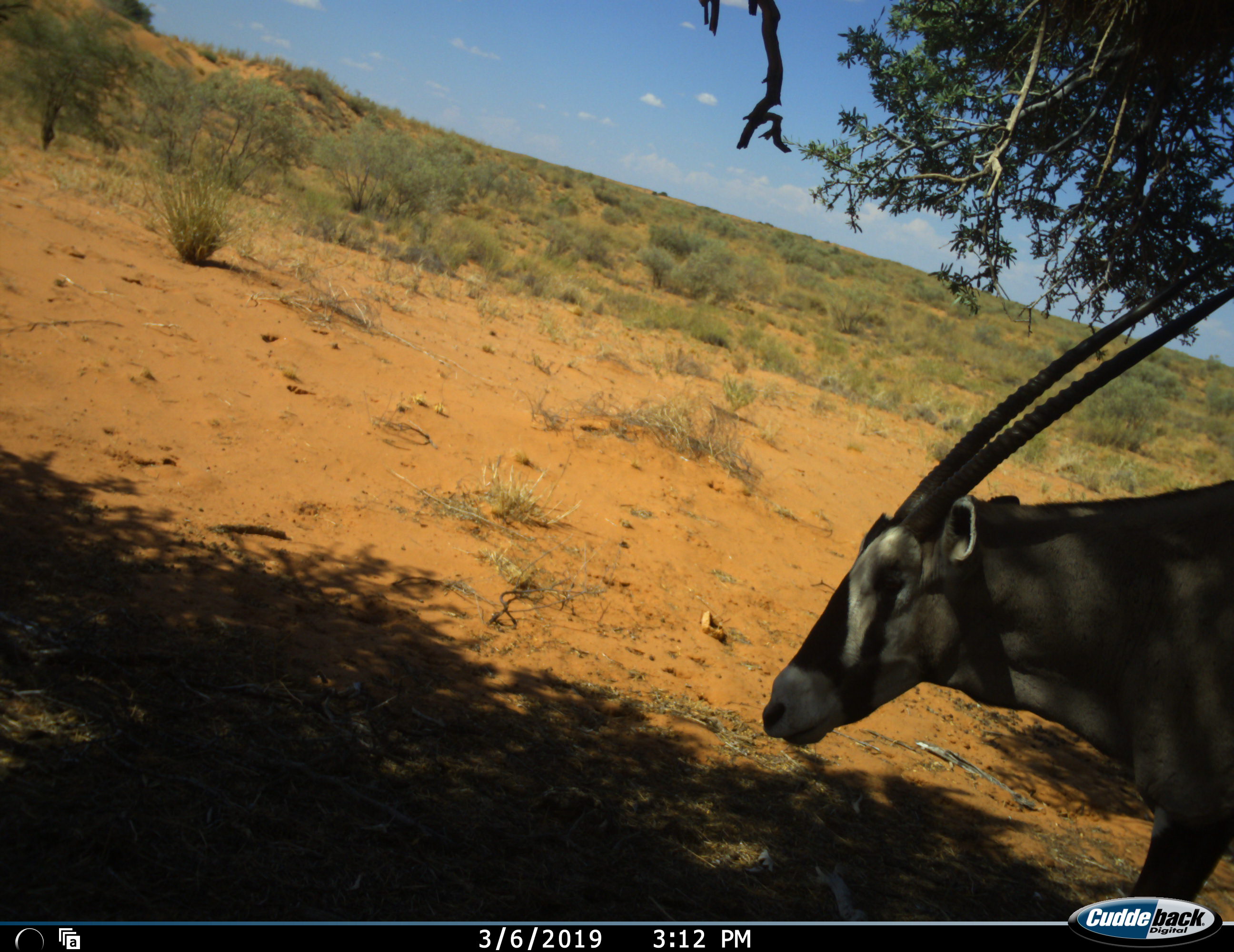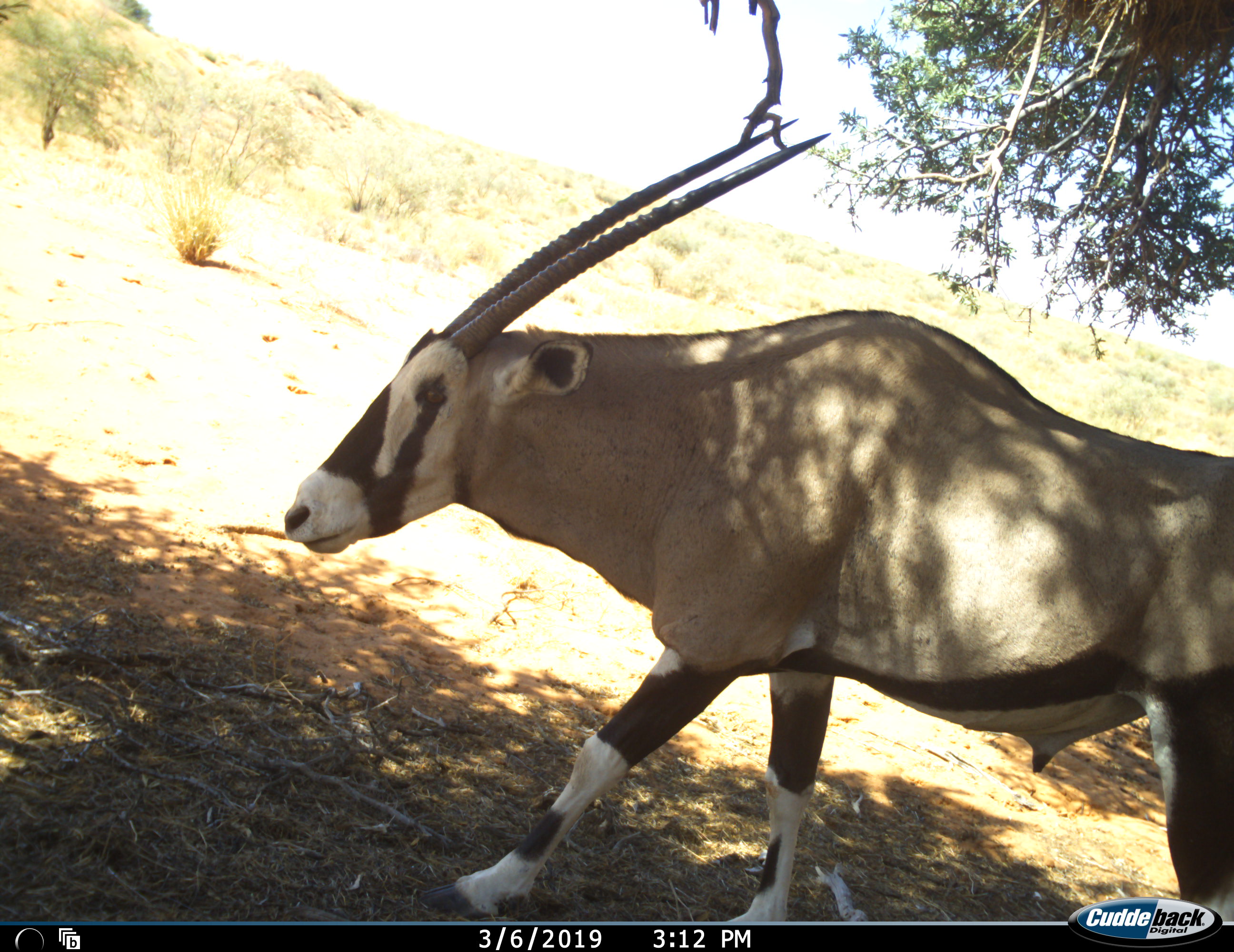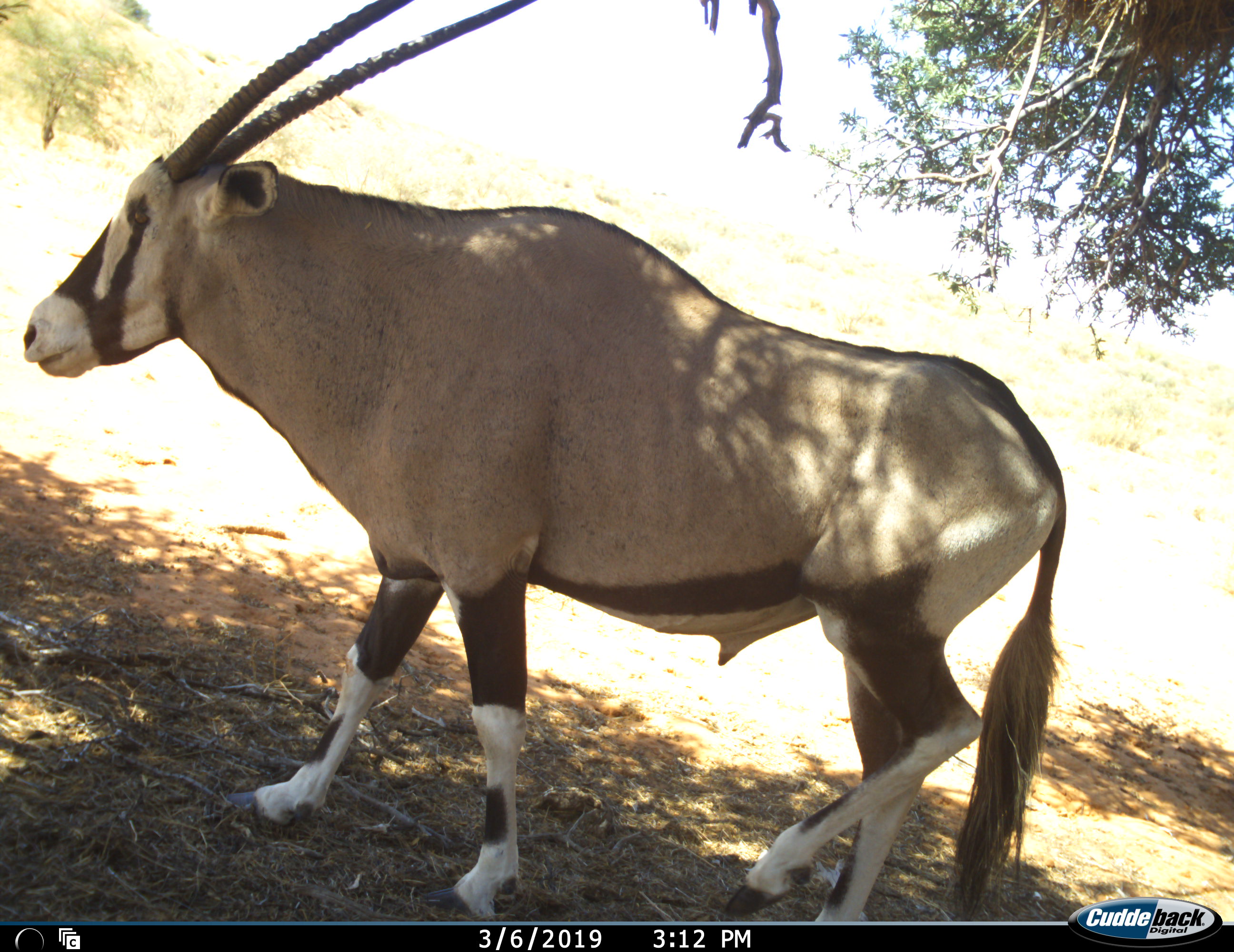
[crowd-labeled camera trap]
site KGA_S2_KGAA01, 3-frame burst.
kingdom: Animalia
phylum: Chordata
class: Mammalia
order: Artiodactyla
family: Bovidae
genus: Oryx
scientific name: Oryx gazella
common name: gemsbok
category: oryx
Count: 1.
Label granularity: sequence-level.